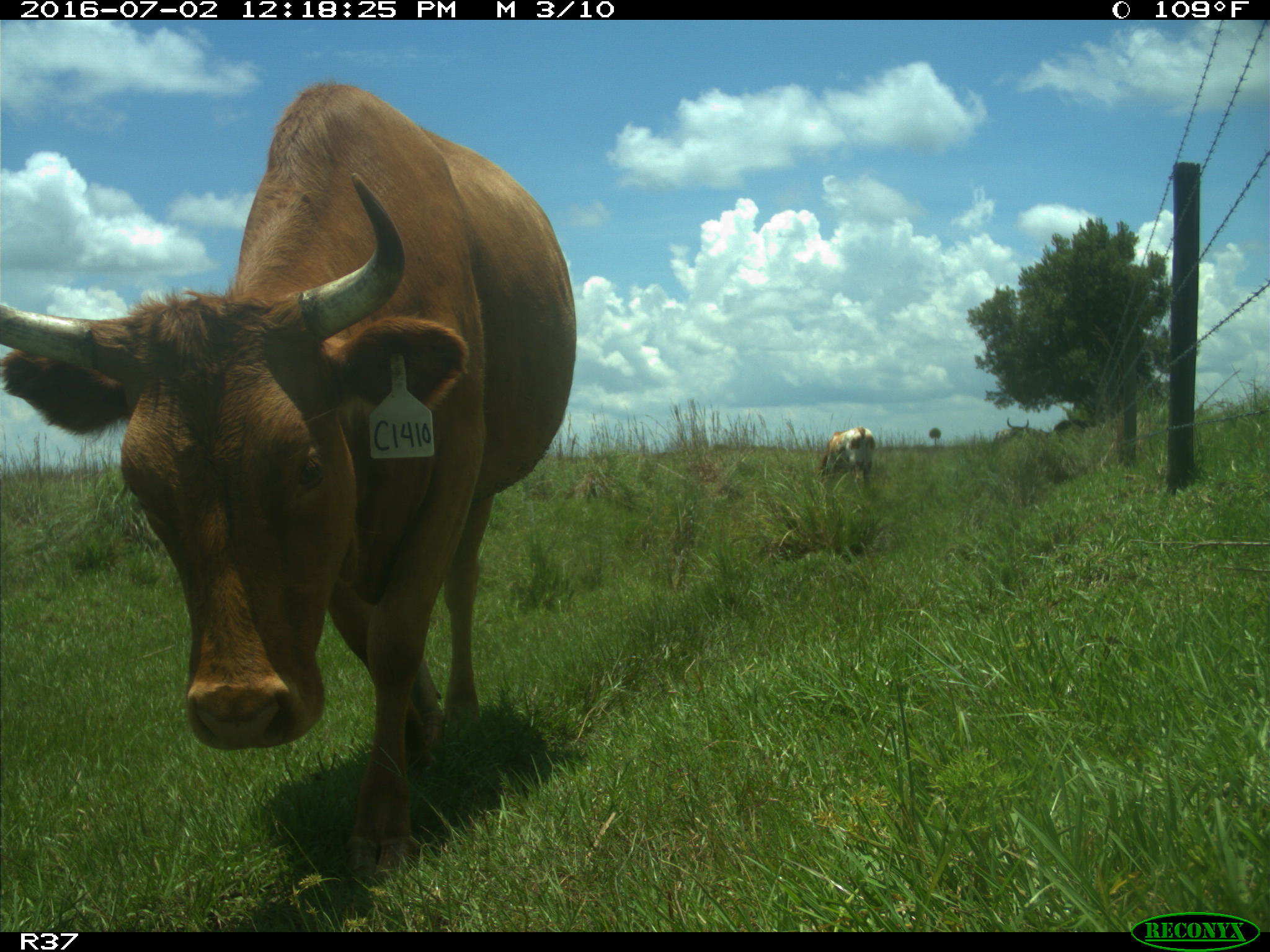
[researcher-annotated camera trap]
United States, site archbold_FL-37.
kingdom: Animalia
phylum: Chordata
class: Mammalia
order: Artiodactyla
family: Bovidae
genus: Bos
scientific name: Bos taurus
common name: domestic cow